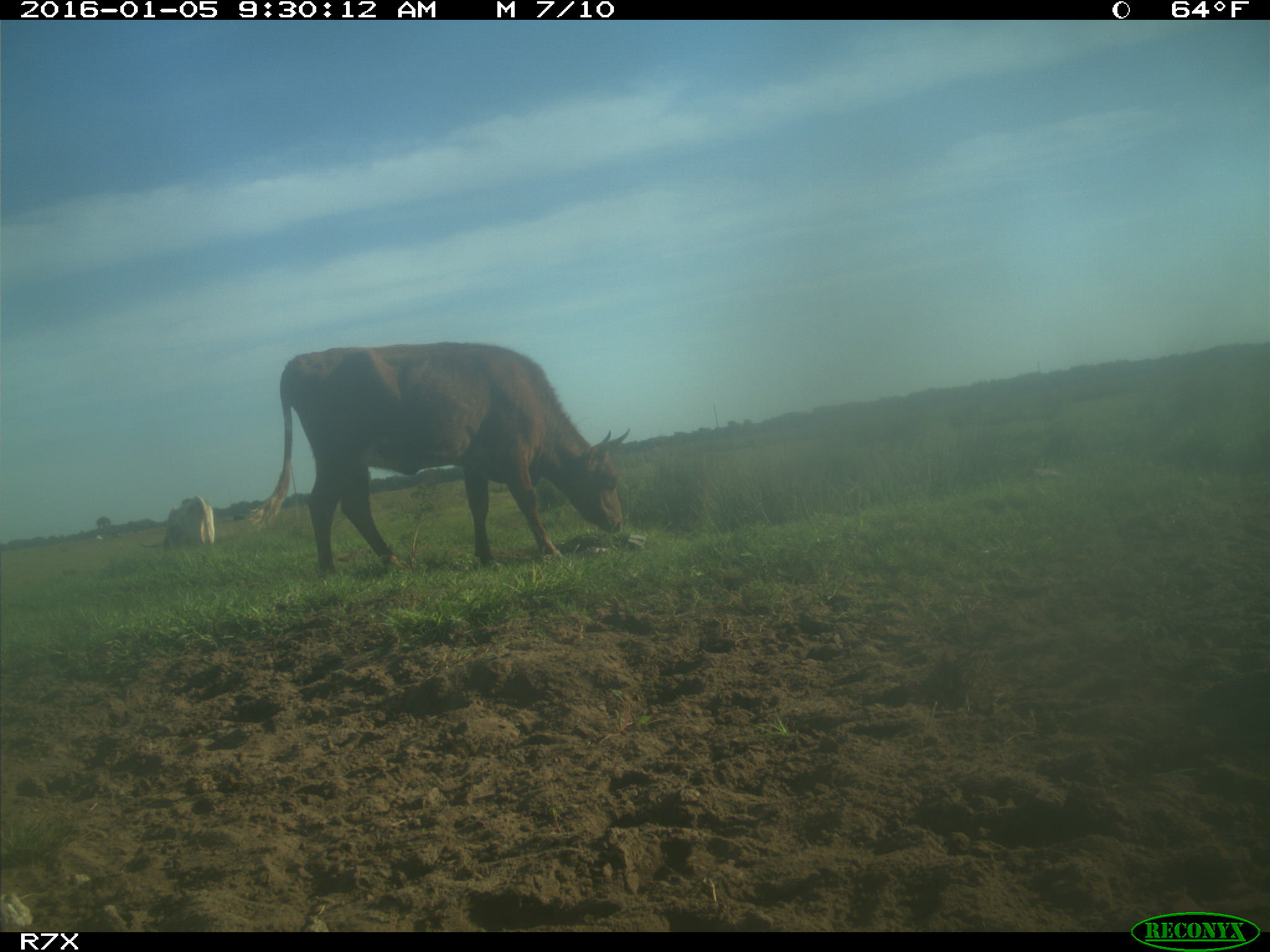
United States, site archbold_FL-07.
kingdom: Animalia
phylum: Chordata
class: Mammalia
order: Artiodactyla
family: Bovidae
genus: Bos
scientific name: Bos taurus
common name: domestic cow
Bos taurus (domestic cow).